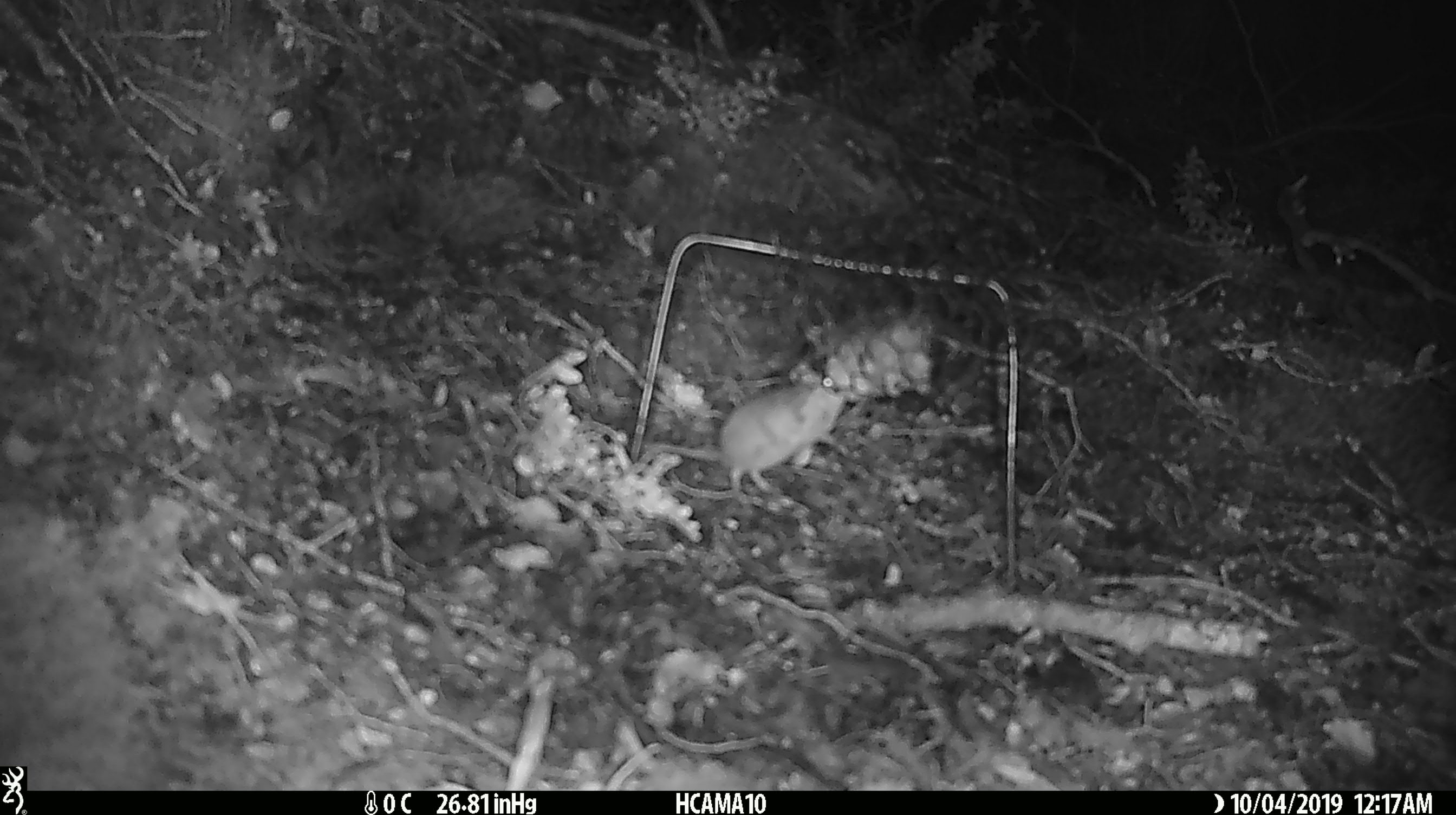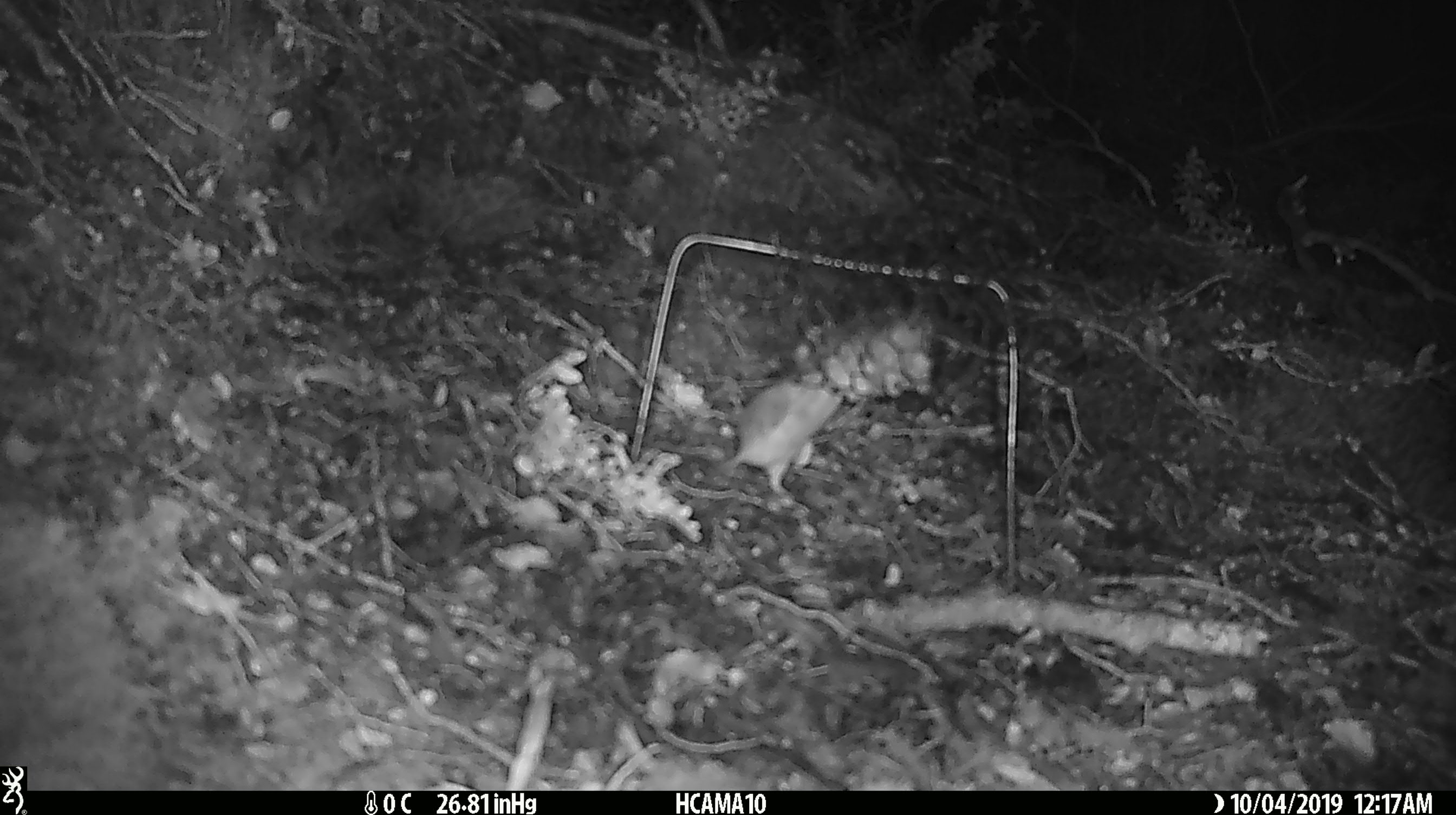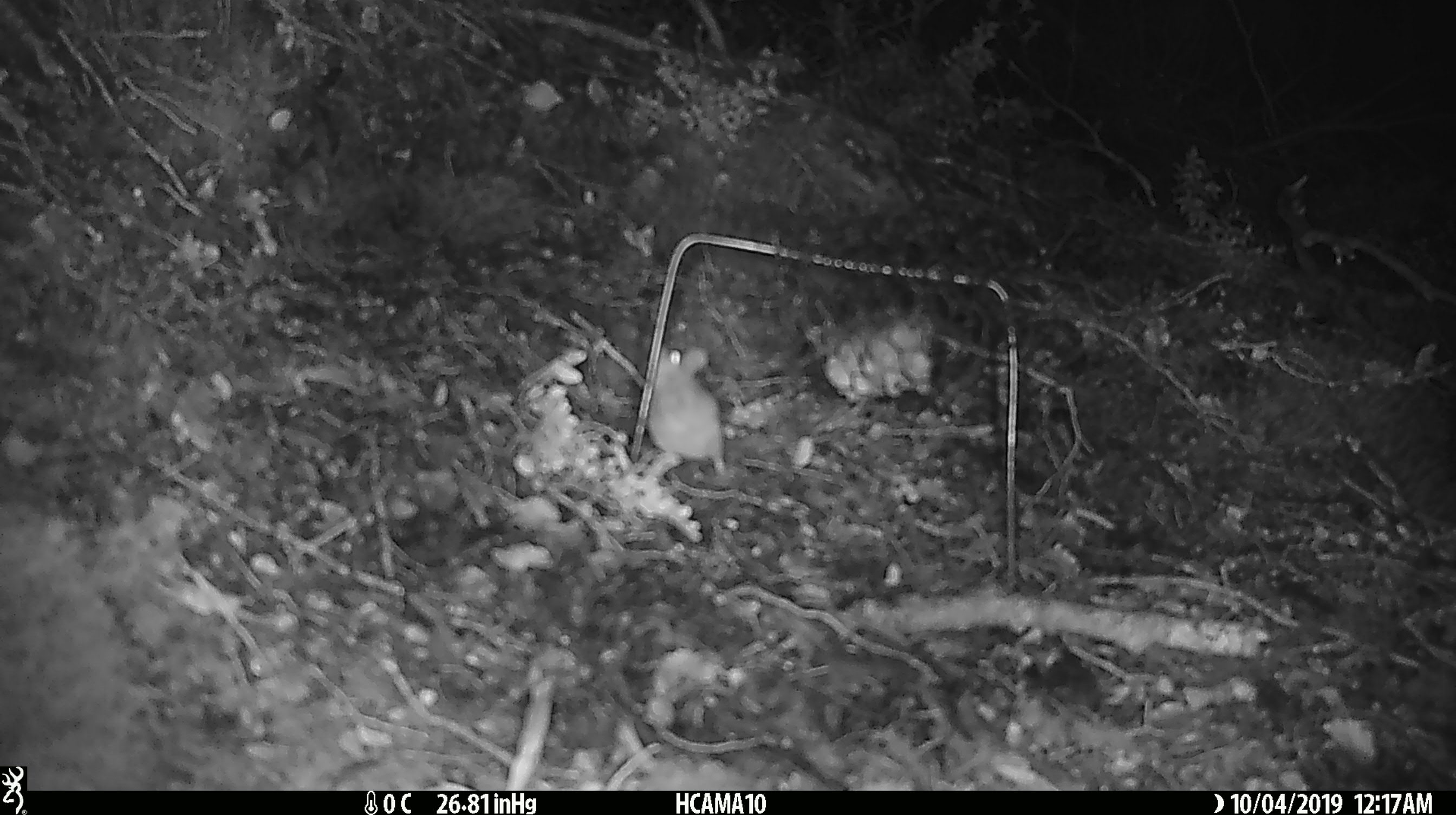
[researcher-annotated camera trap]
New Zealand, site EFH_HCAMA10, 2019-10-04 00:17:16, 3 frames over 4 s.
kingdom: Animalia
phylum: Chordata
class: Mammalia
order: Rodentia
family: Muridae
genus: Mus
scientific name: Mus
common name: mouse